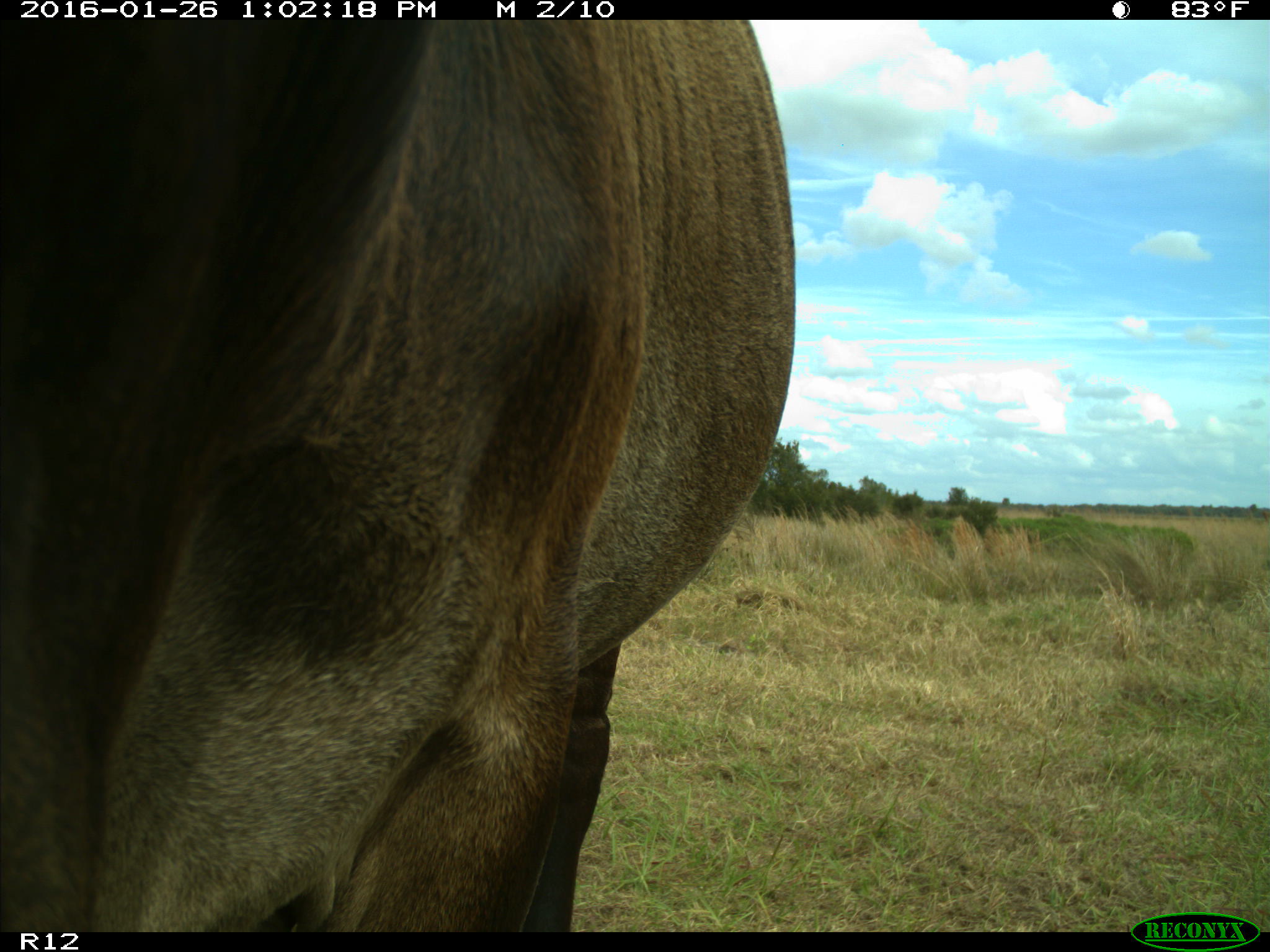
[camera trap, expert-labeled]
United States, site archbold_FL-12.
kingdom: Animalia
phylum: Chordata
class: Mammalia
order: Artiodactyla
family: Bovidae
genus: Bos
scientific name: Bos taurus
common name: domestic cow